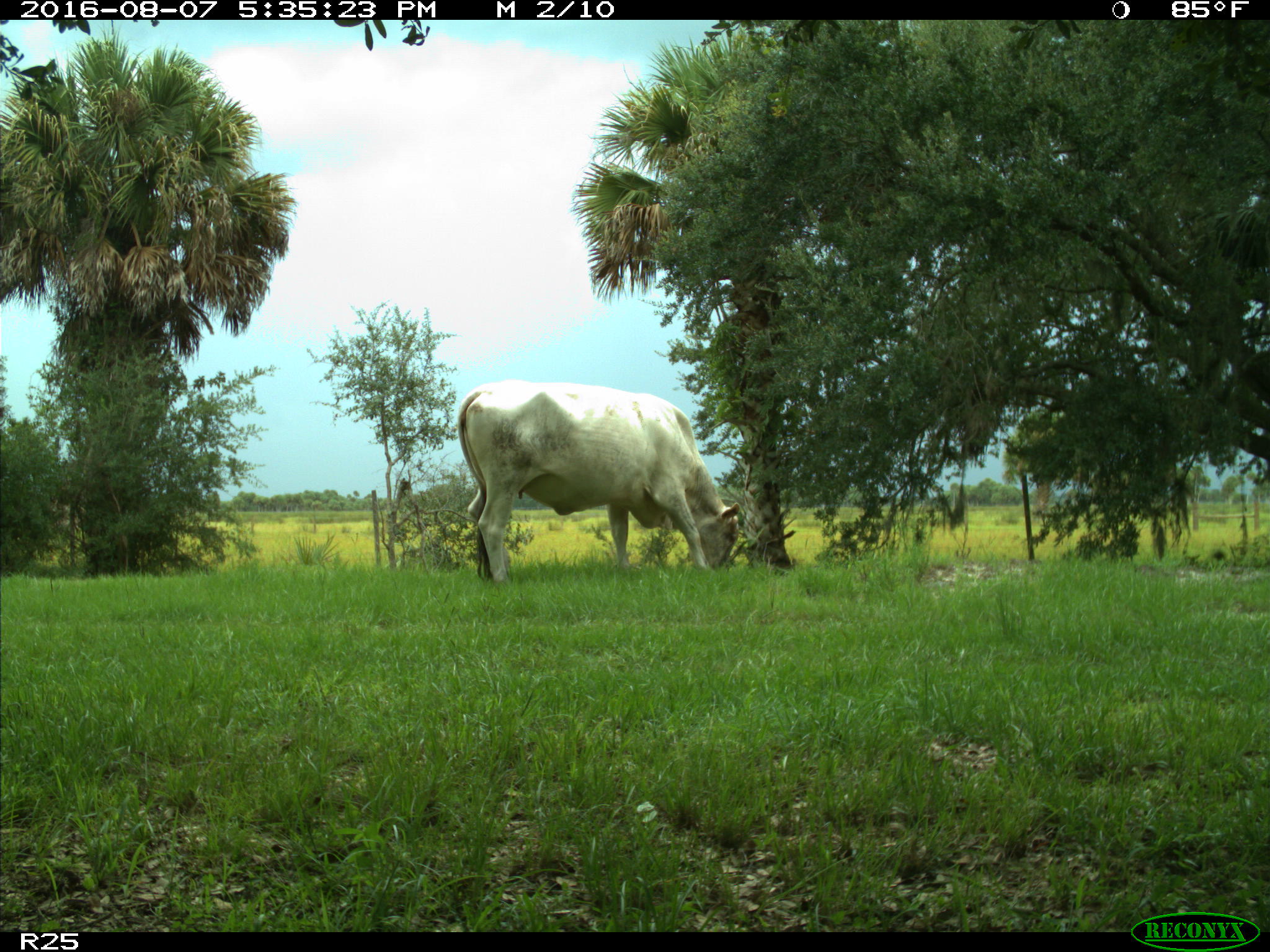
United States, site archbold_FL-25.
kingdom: Animalia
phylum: Chordata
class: Mammalia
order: Artiodactyla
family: Bovidae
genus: Bos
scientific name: Bos taurus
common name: domestic cow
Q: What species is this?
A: Bos taurus (domestic cow).